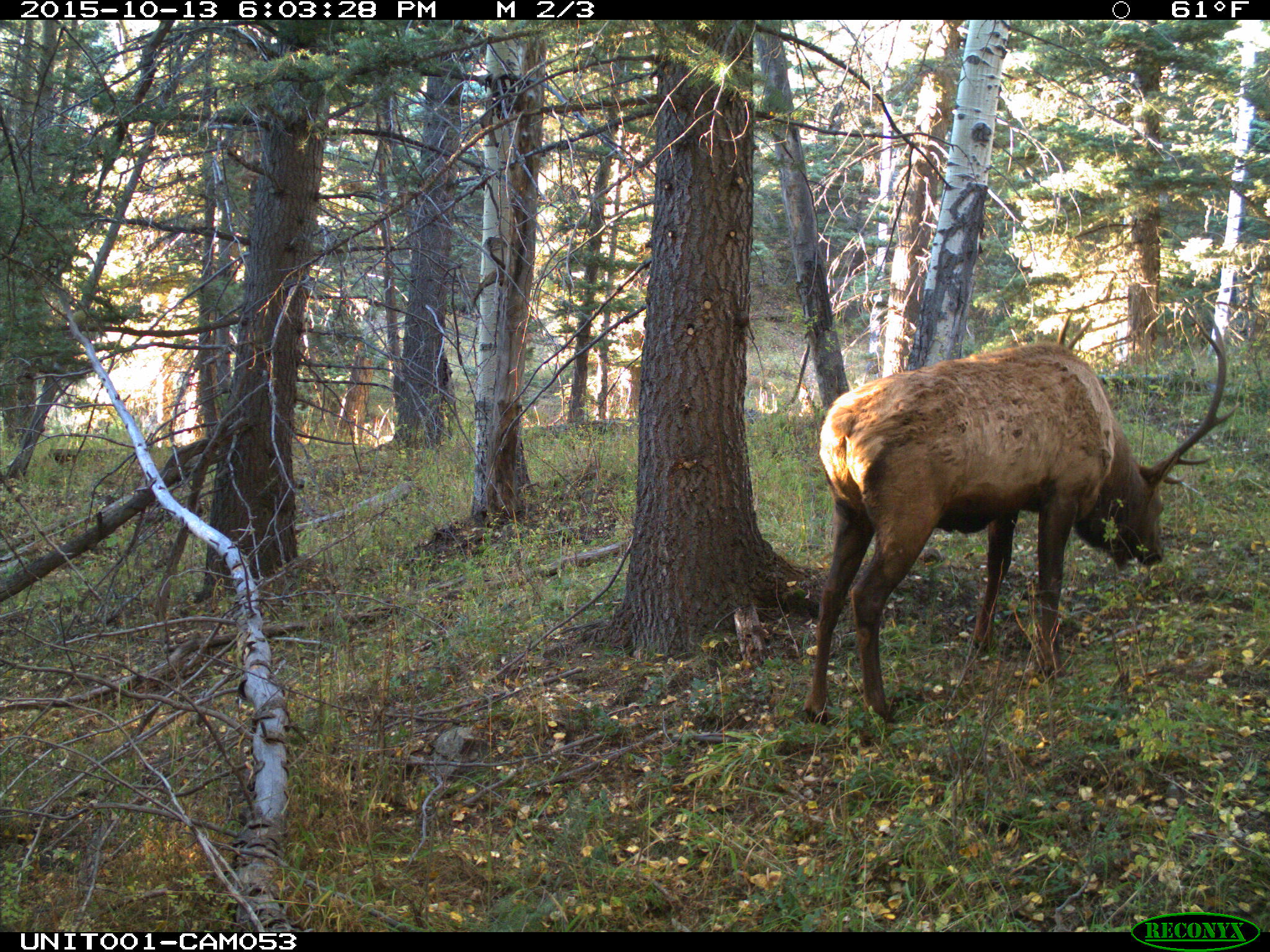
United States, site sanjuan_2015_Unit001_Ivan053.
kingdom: Animalia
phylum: Chordata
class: Mammalia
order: Artiodactyla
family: Cervidae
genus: Cervus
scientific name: Cervus elaphus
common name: red deer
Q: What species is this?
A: Cervus elaphus (red deer).